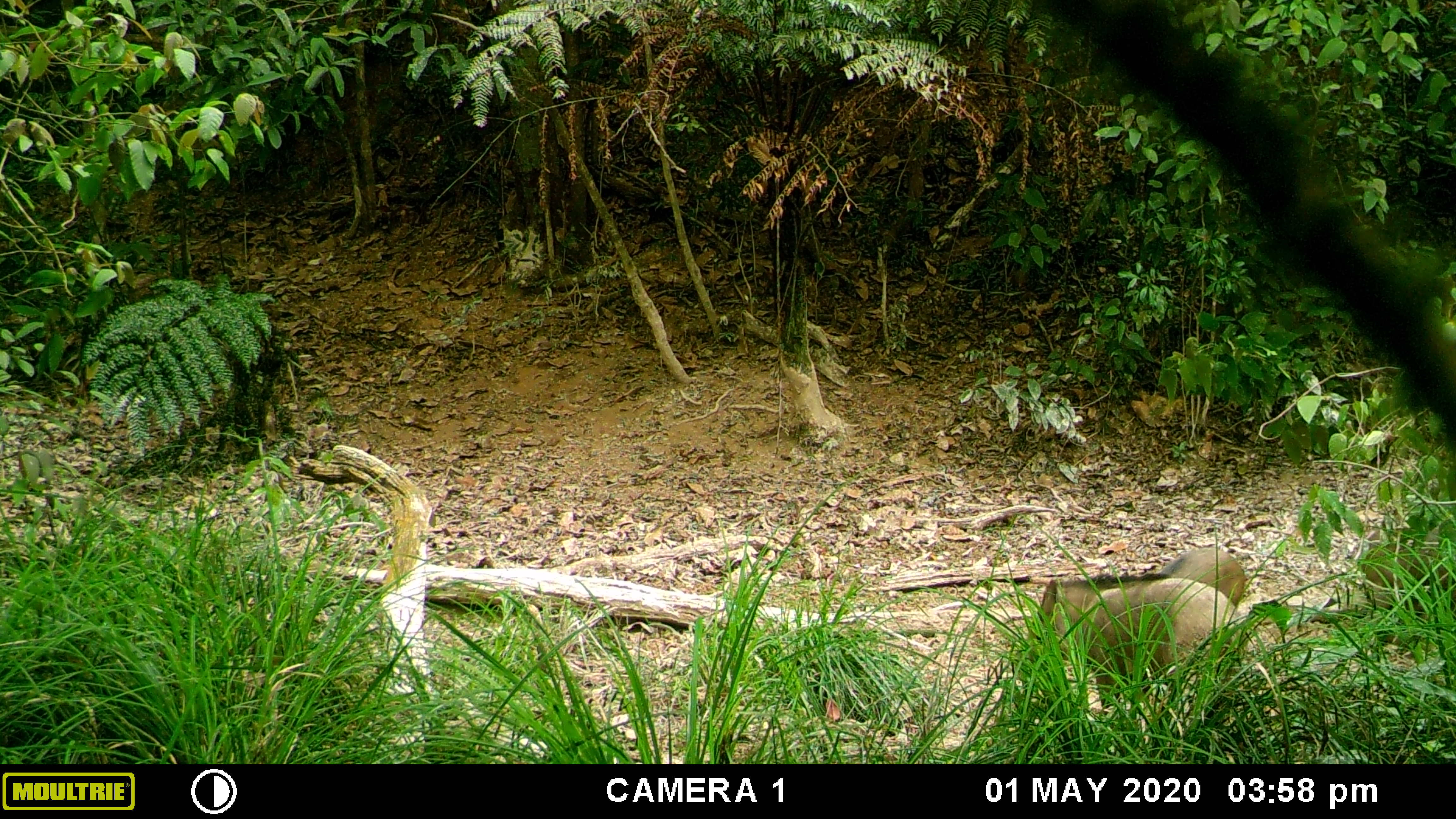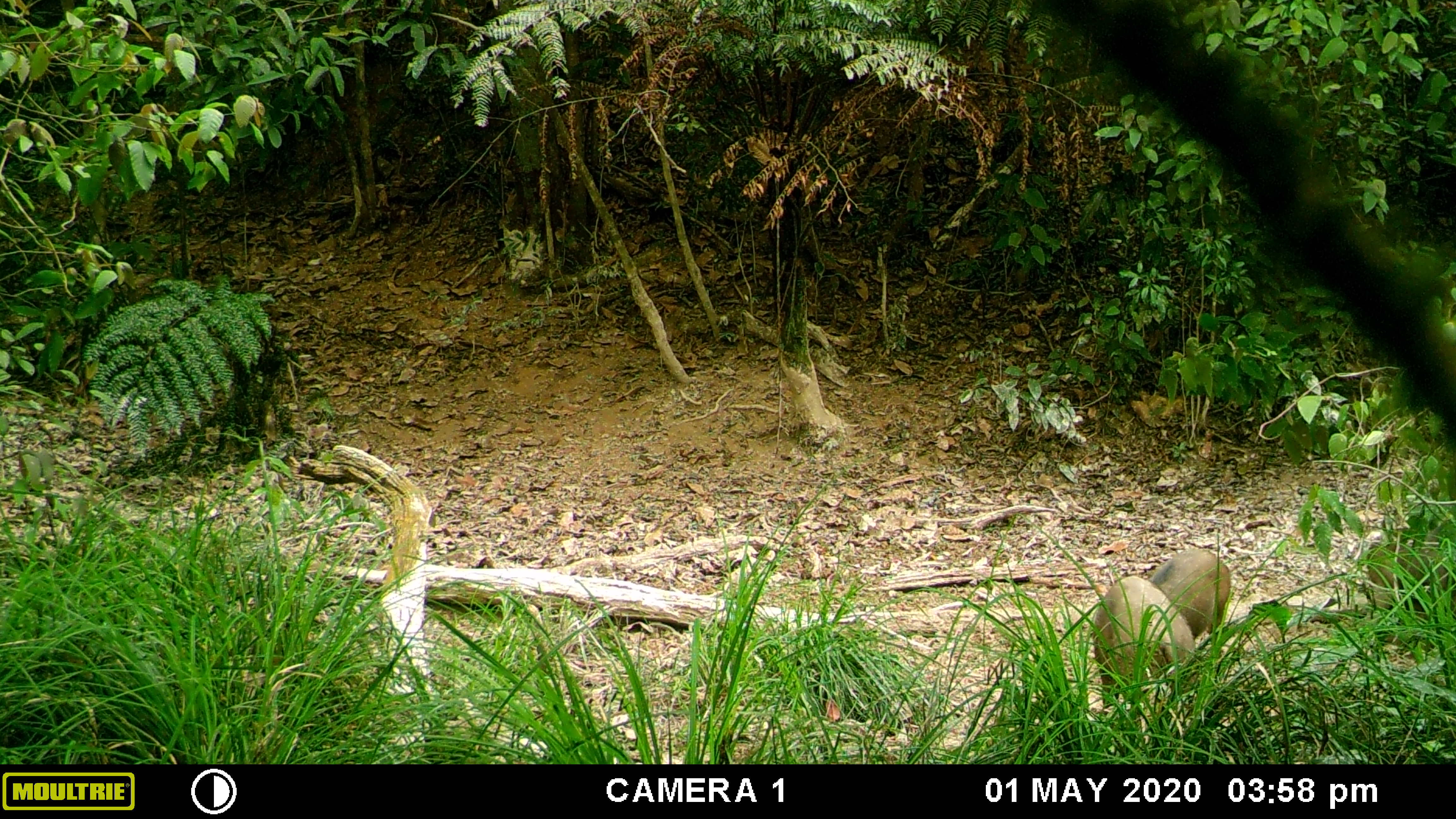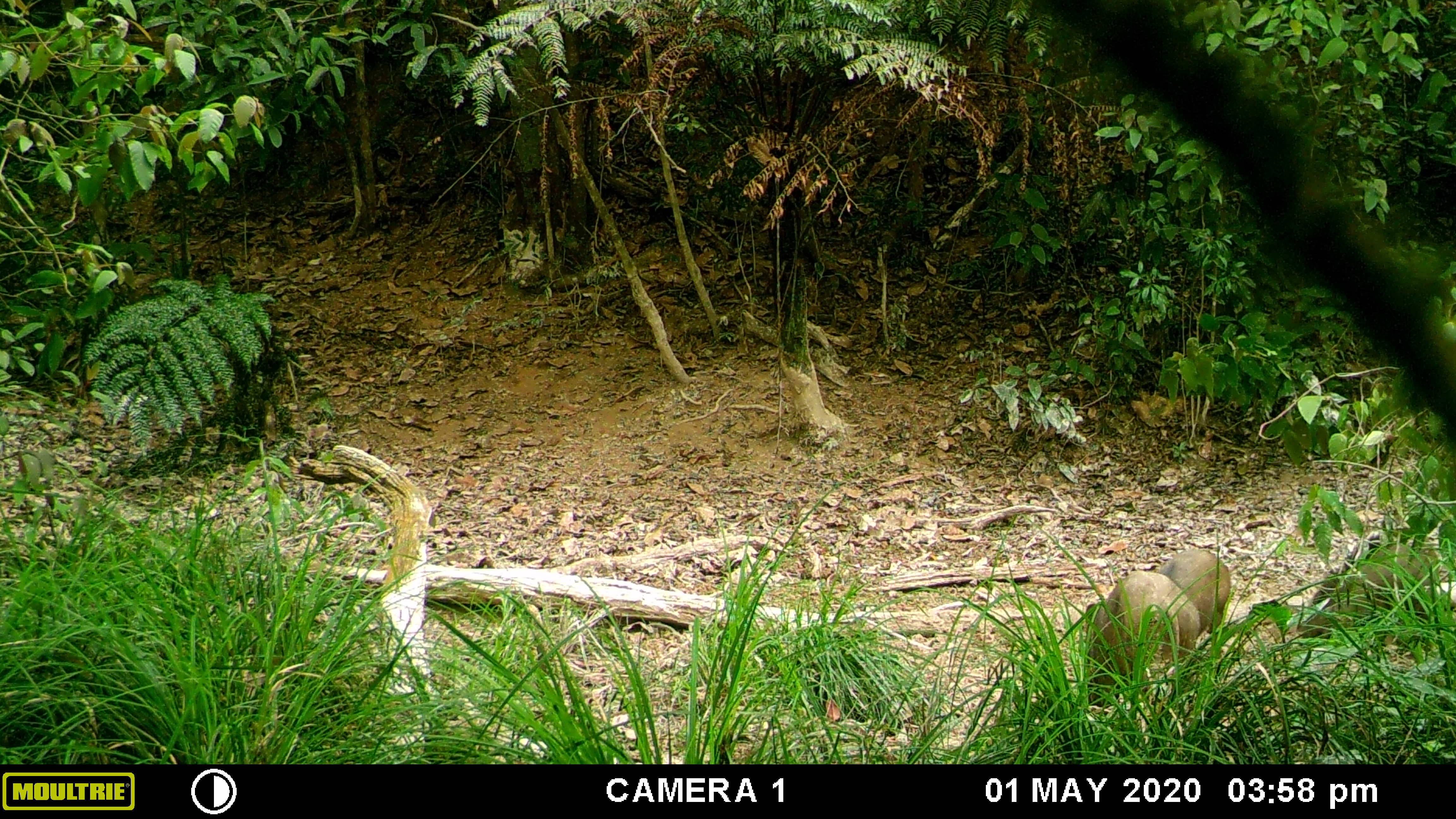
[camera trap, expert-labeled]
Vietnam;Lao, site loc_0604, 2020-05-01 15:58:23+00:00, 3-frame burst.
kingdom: Animalia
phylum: Chordata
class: Mammalia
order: Artiodactyla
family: Suidae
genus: Sus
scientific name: Sus scrofa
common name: eurasian wild pig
Eurasian wild pig (Sus scrofa). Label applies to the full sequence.